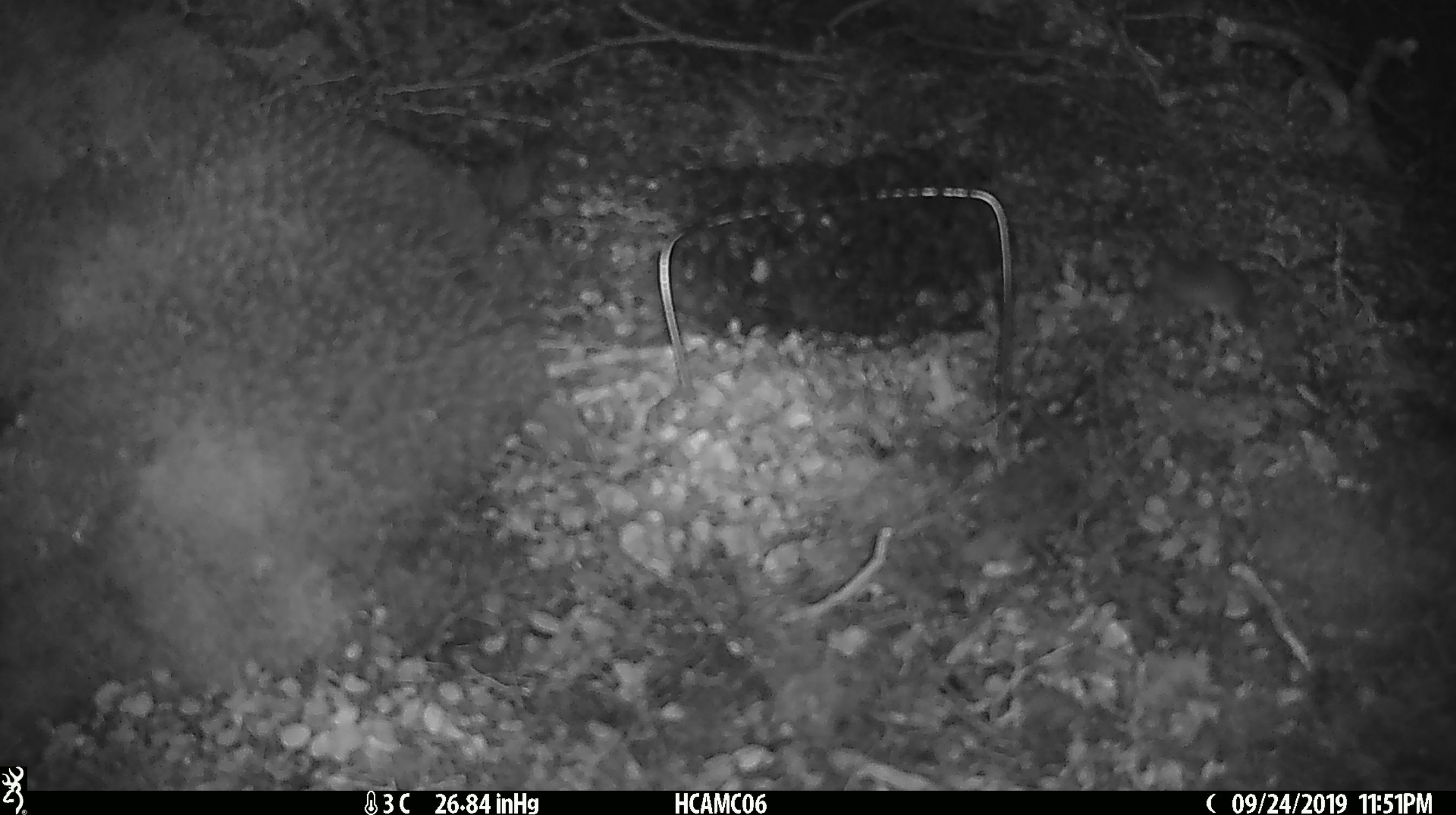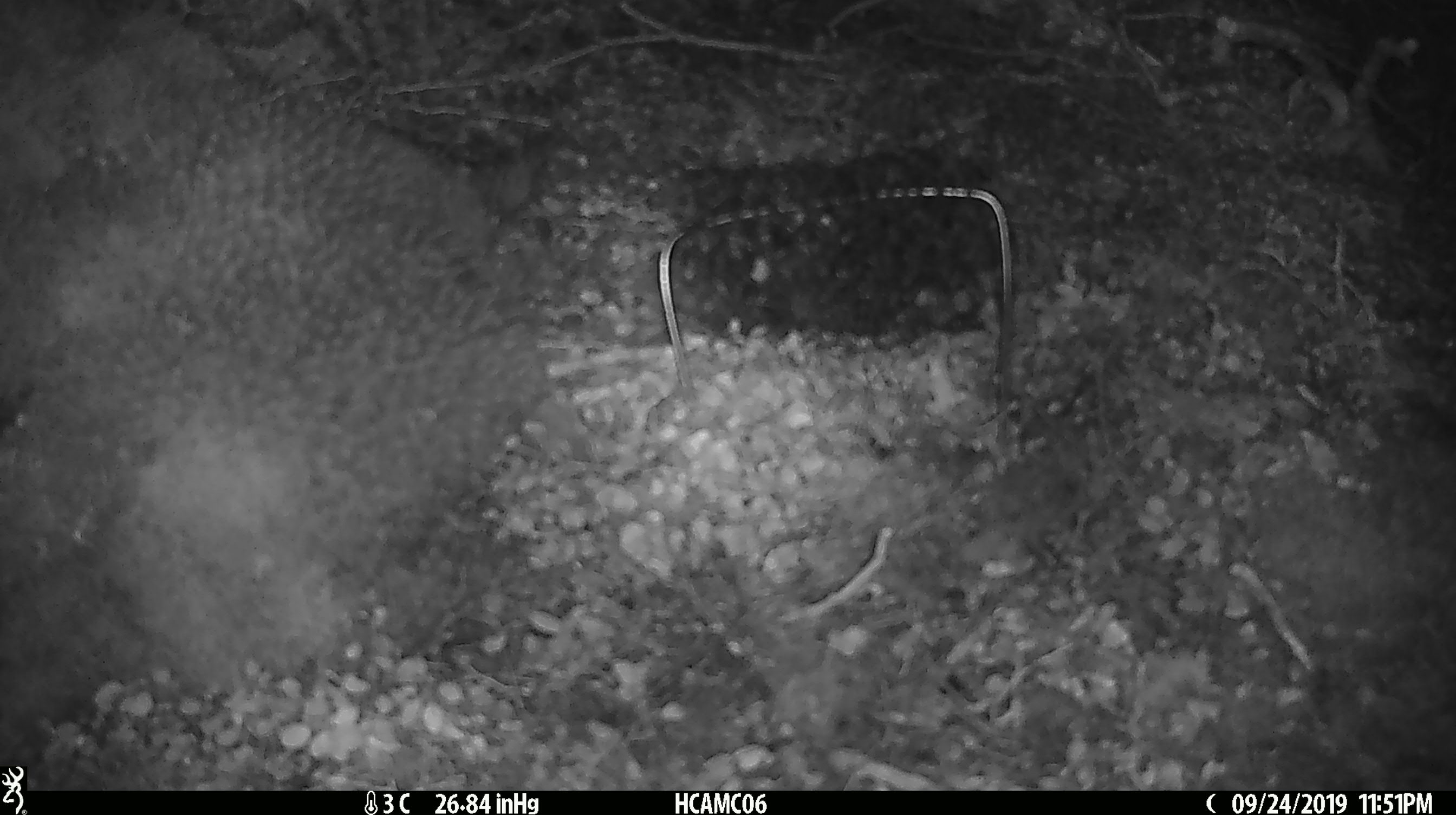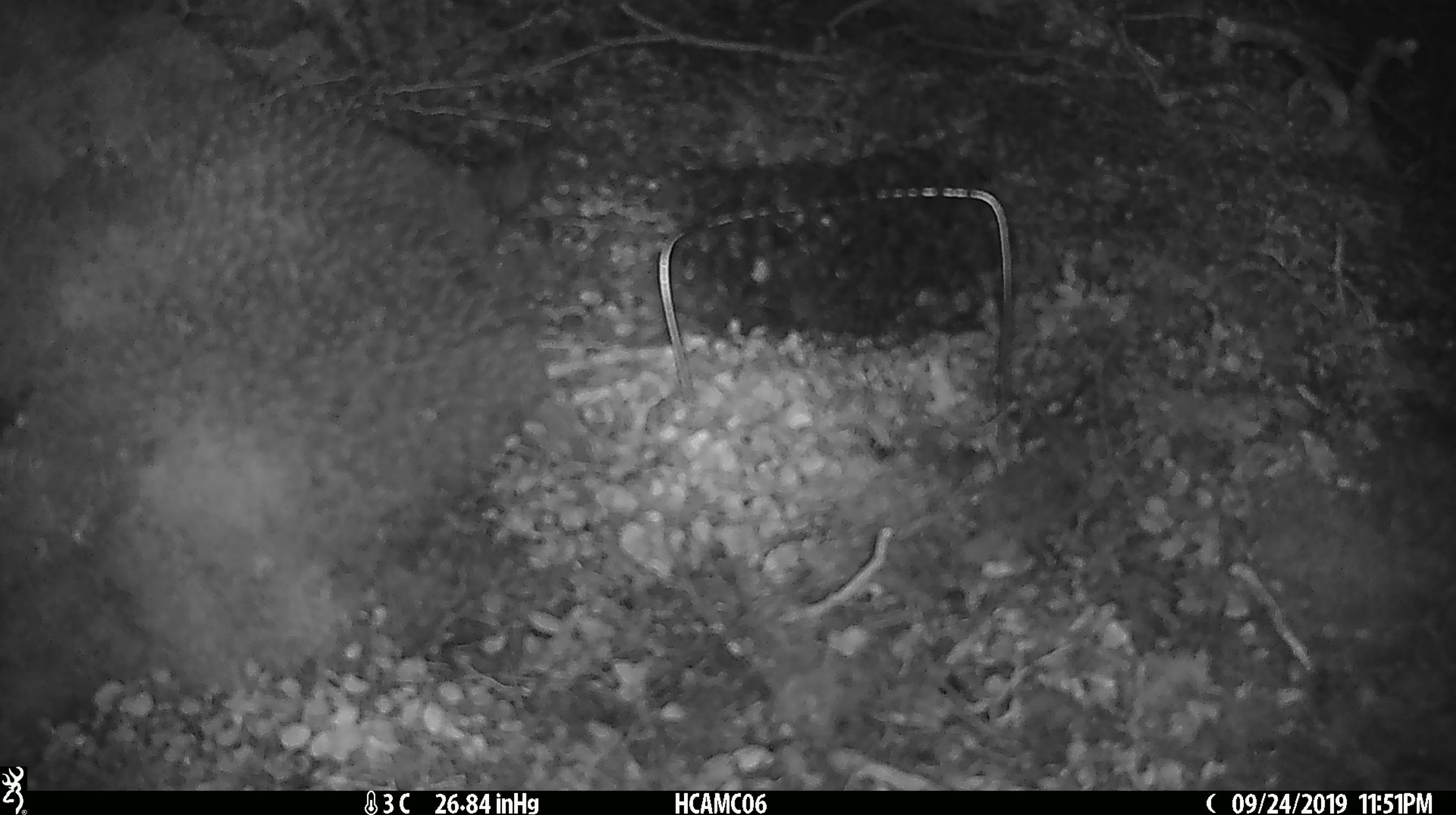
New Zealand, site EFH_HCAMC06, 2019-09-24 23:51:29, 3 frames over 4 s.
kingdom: Animalia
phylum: Chordata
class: Mammalia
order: Rodentia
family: Muridae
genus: Mus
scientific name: Mus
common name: mouse